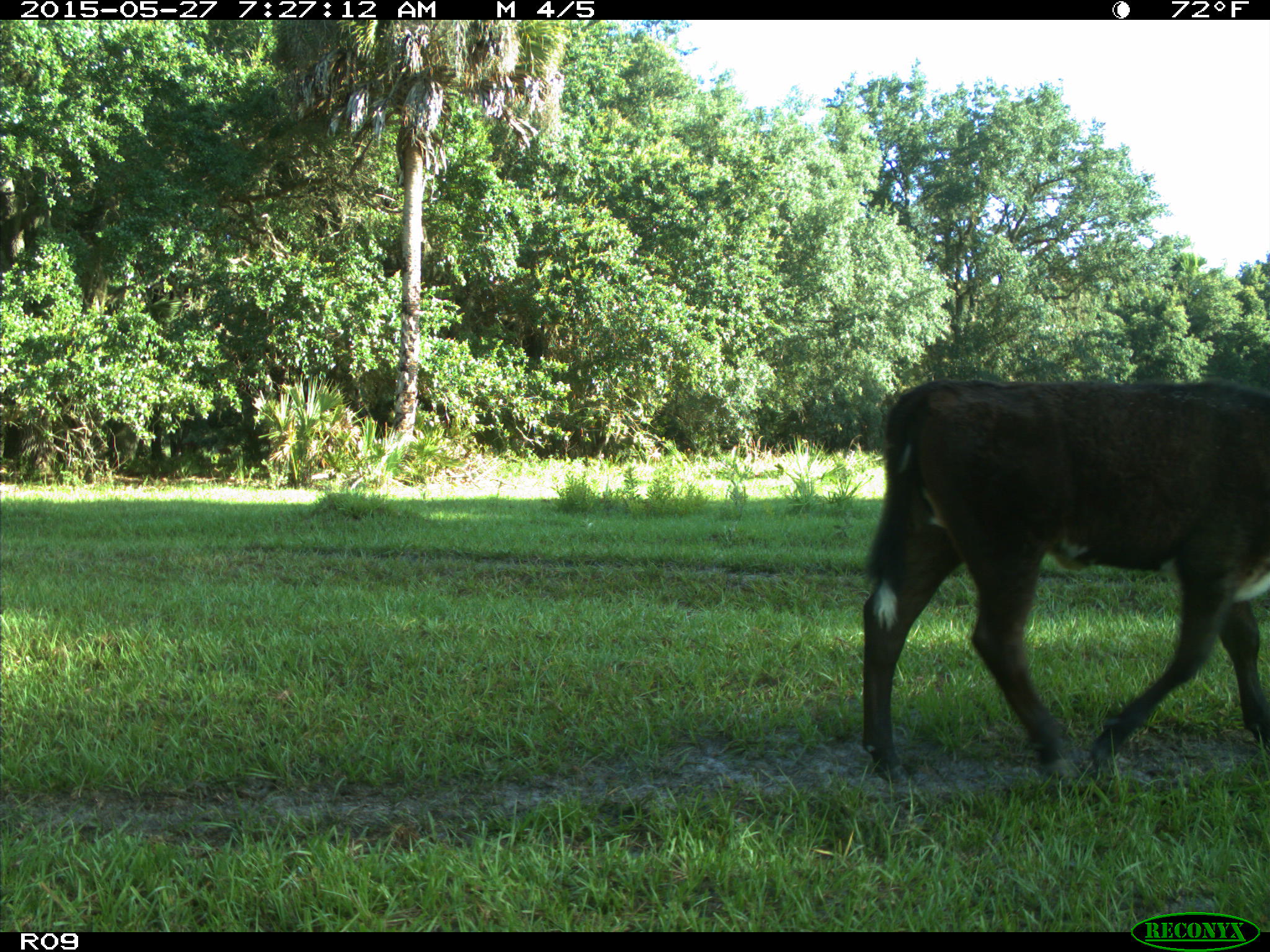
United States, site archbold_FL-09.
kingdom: Animalia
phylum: Chordata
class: Mammalia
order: Artiodactyla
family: Bovidae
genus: Bos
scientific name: Bos taurus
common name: domestic cow